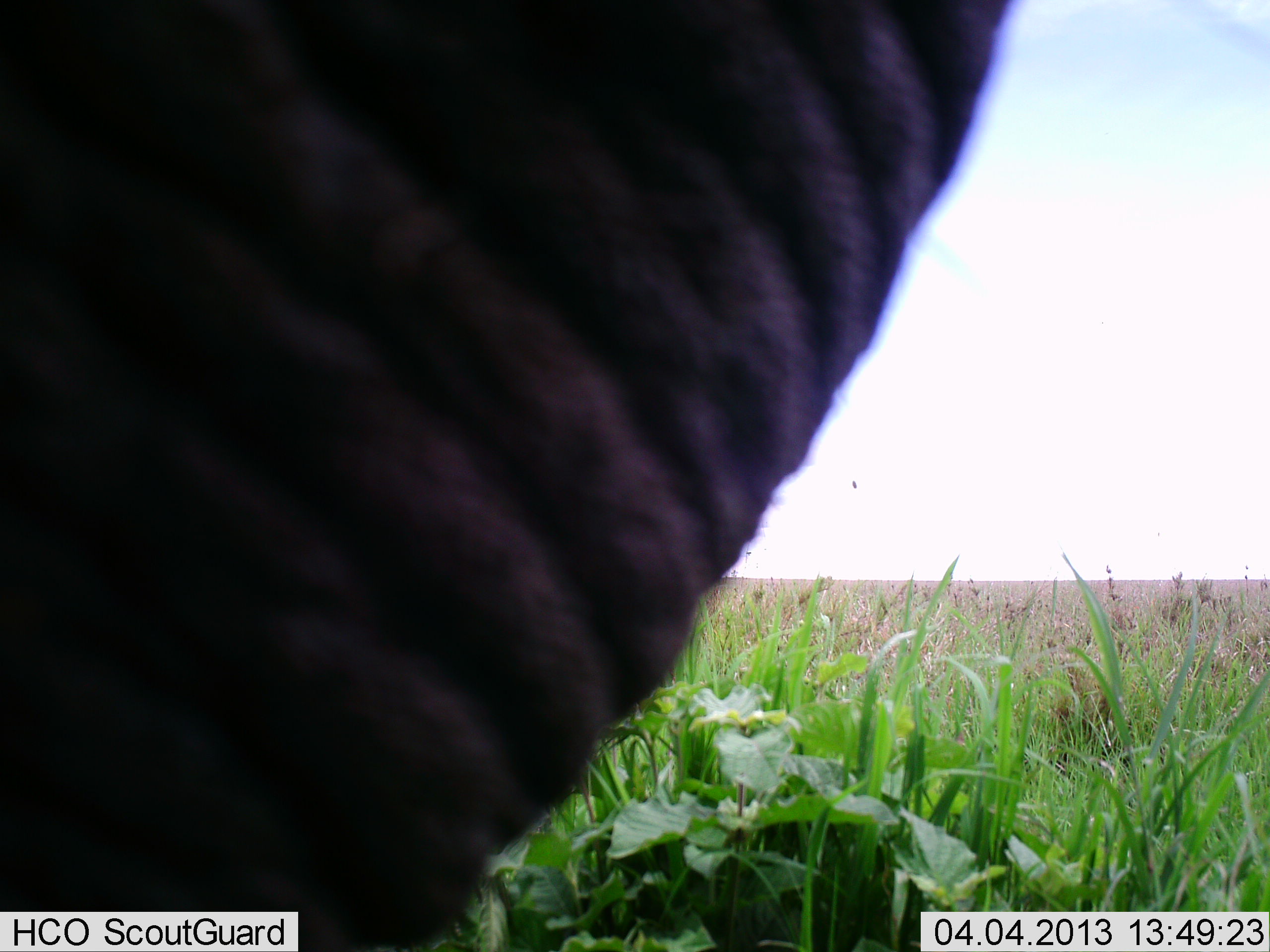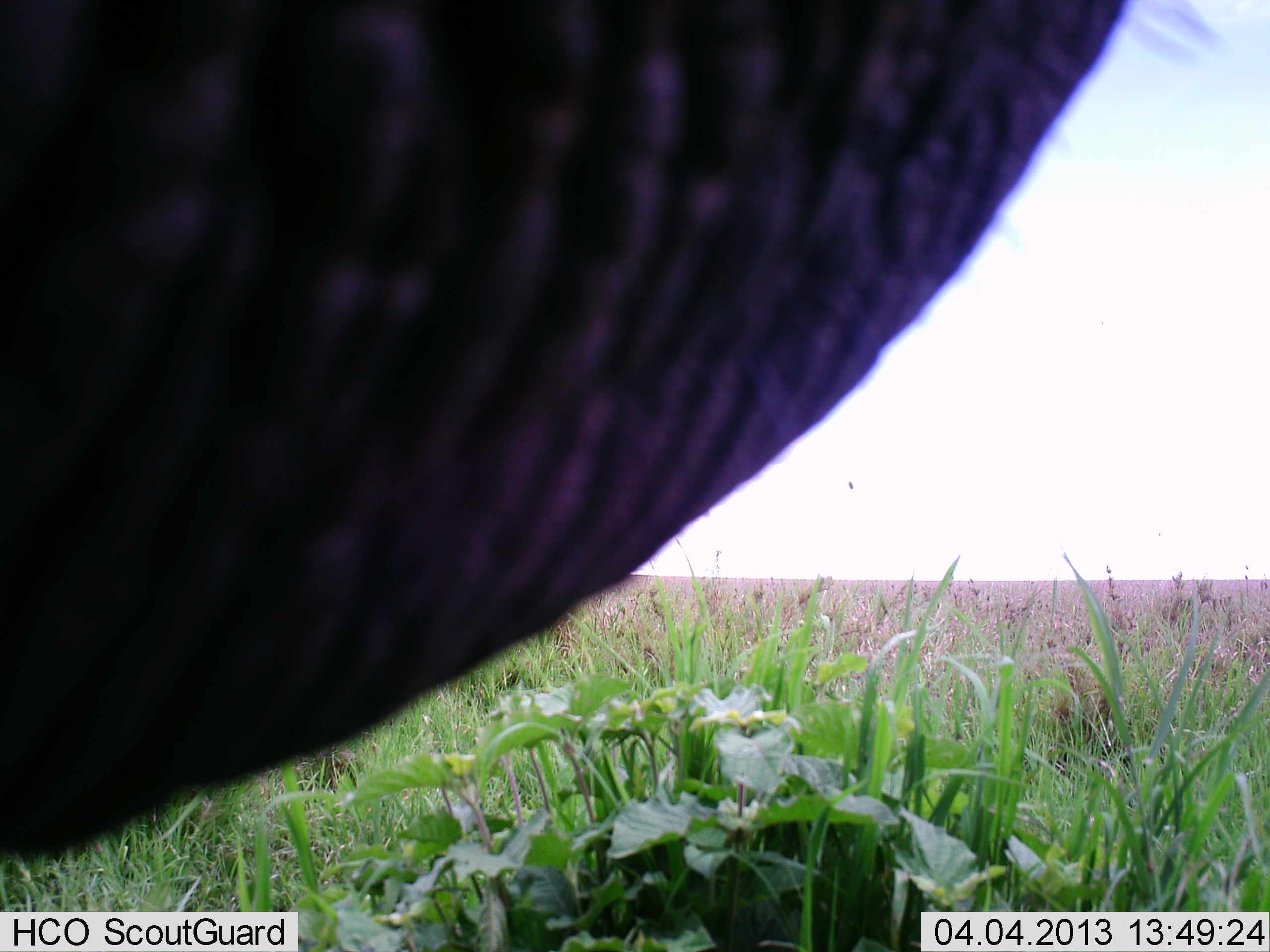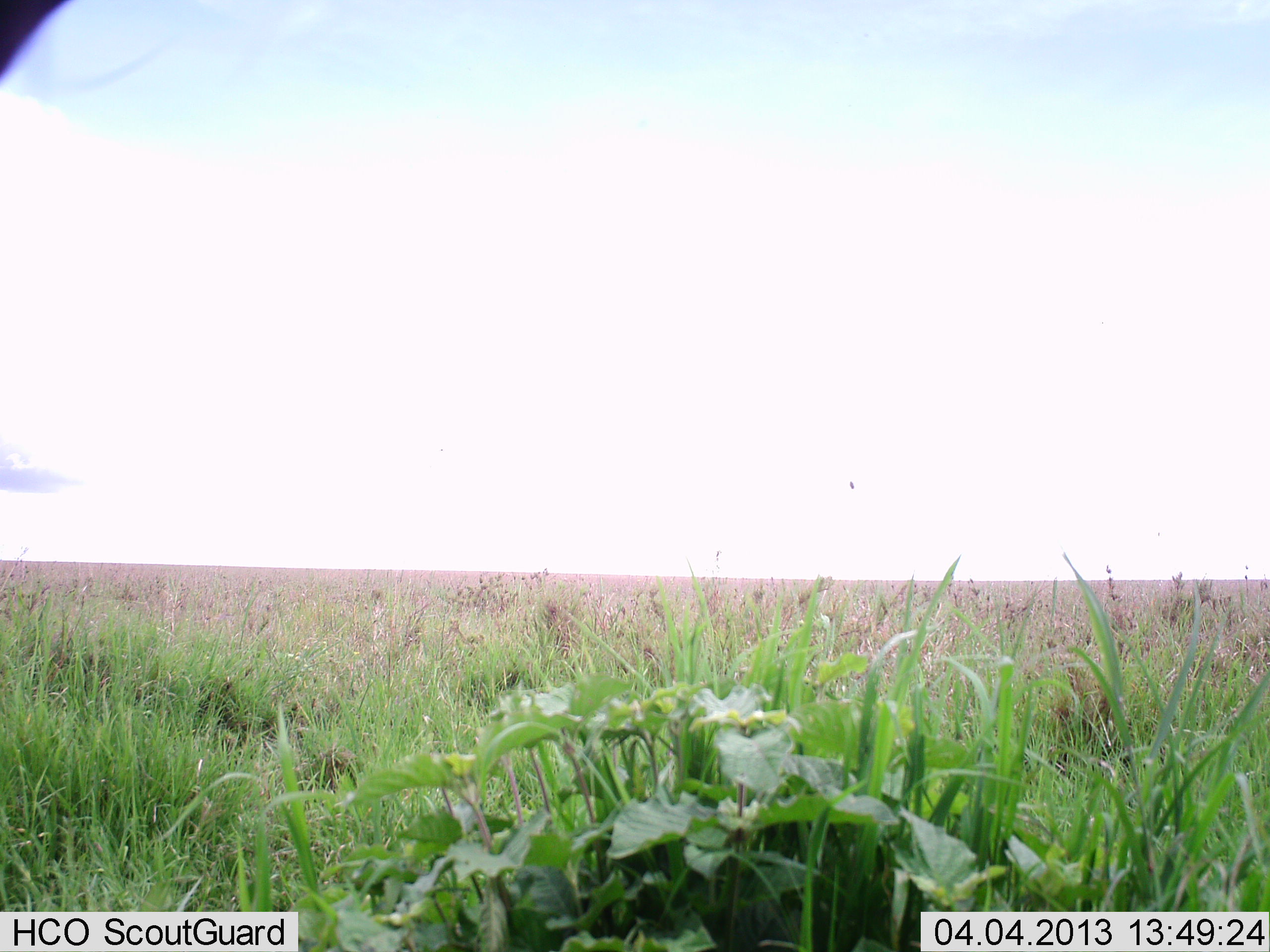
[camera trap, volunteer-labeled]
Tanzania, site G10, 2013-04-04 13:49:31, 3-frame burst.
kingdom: Animalia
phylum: Chordata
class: Mammalia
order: Proboscidea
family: Elephantidae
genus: Loxodonta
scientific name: Loxodonta africana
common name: african bush elephant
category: elephant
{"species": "elephant (african bush elephant) (Loxodonta africana)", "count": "1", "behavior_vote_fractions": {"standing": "75%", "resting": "0%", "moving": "14%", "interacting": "7%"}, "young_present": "0%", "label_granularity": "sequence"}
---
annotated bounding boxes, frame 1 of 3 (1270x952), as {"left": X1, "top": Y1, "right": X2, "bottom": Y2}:
animal: {"left": 0, "top": 1, "right": 1019, "bottom": 952}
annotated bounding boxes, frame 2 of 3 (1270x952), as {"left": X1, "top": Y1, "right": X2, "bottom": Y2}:
animal: {"left": 0, "top": 0, "right": 1129, "bottom": 869}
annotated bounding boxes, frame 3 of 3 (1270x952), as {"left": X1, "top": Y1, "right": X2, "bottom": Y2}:
animal: {"left": 0, "top": 0, "right": 66, "bottom": 74}